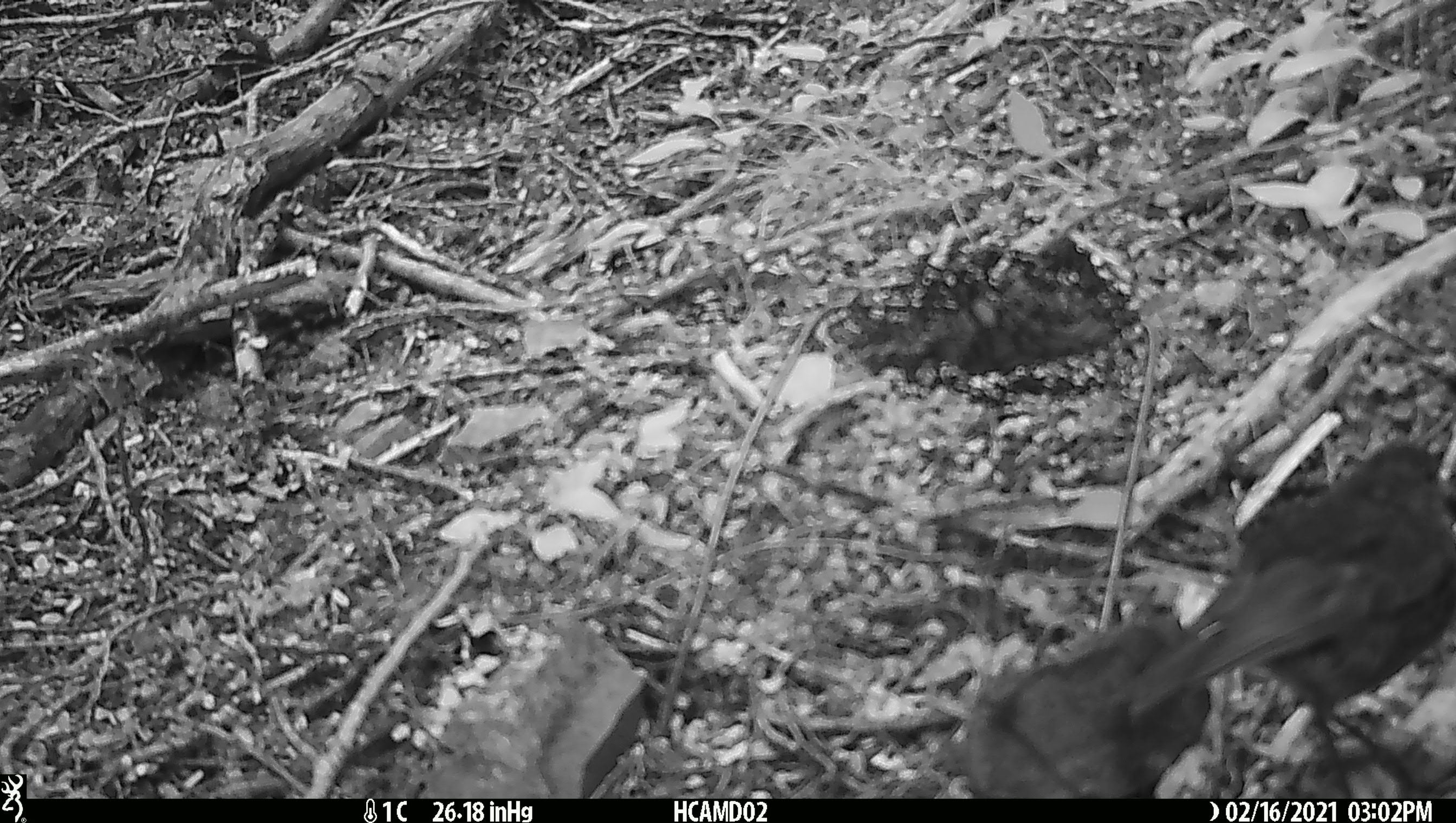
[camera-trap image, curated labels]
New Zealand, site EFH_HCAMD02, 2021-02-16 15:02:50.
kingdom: Animalia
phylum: Chordata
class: Aves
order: Passeriformes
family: Petroicidae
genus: Petroica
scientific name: Petroica australis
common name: new zealand robin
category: robin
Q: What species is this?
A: Robin (new zealand robin) (Petroica australis).